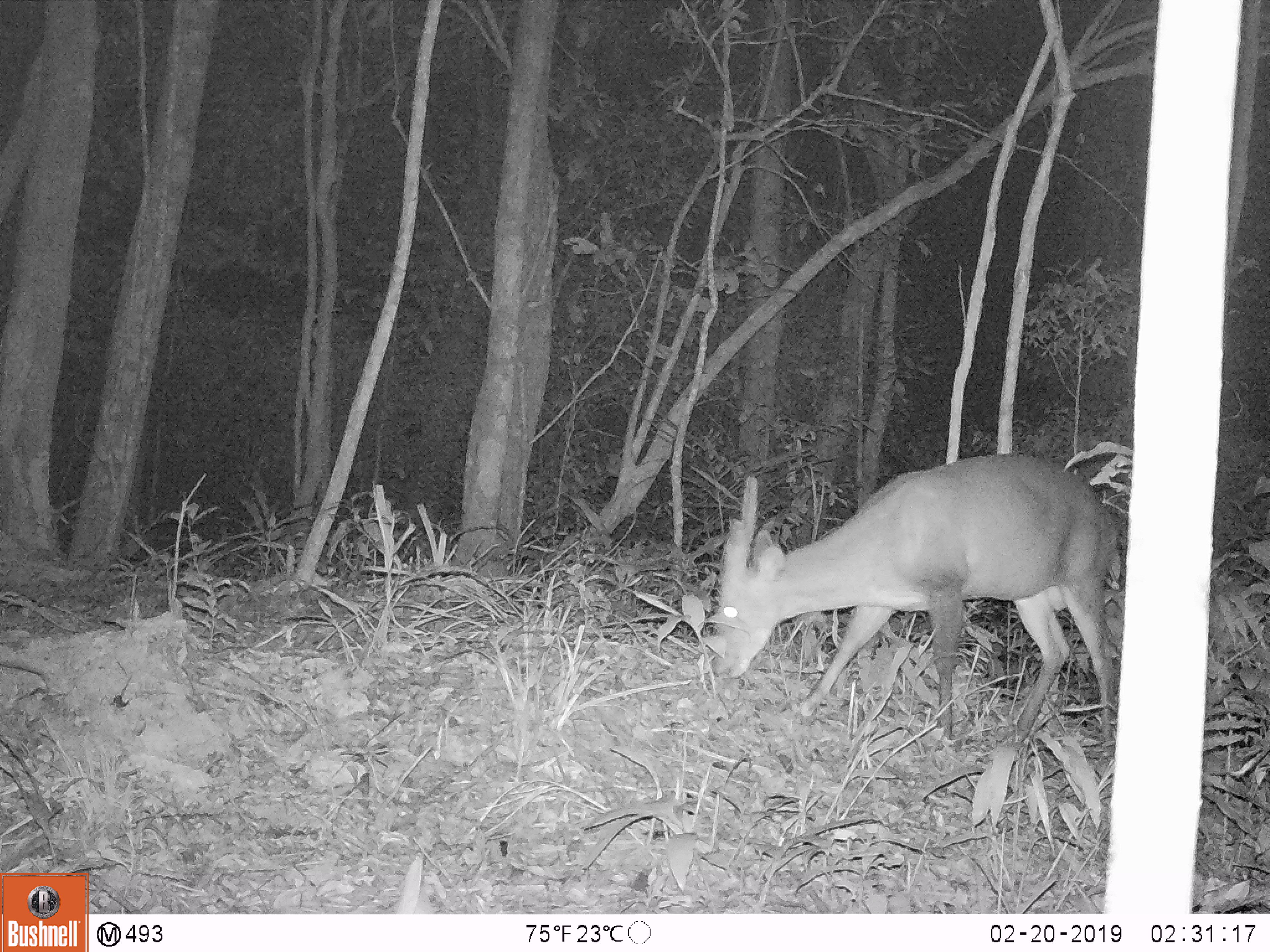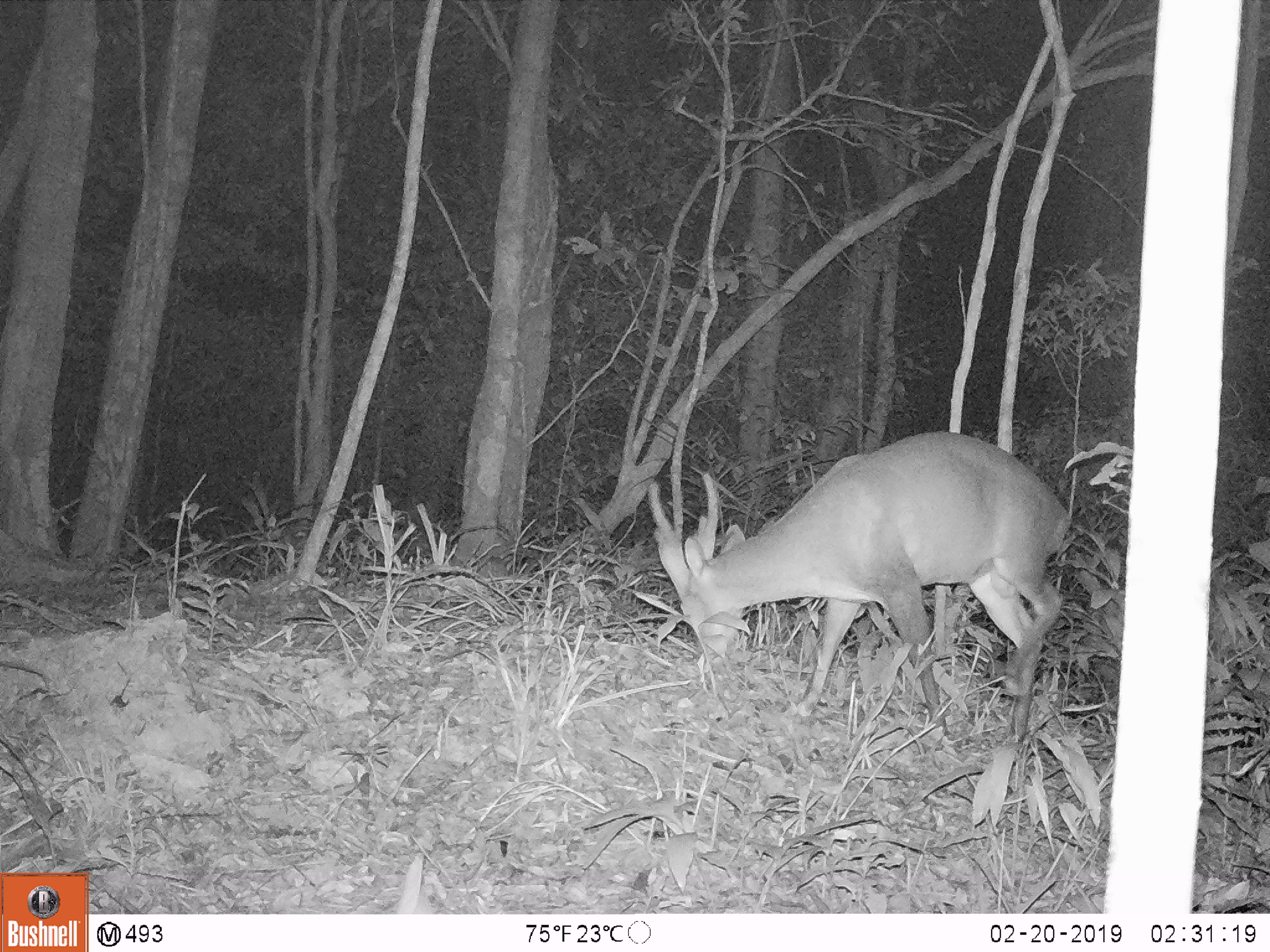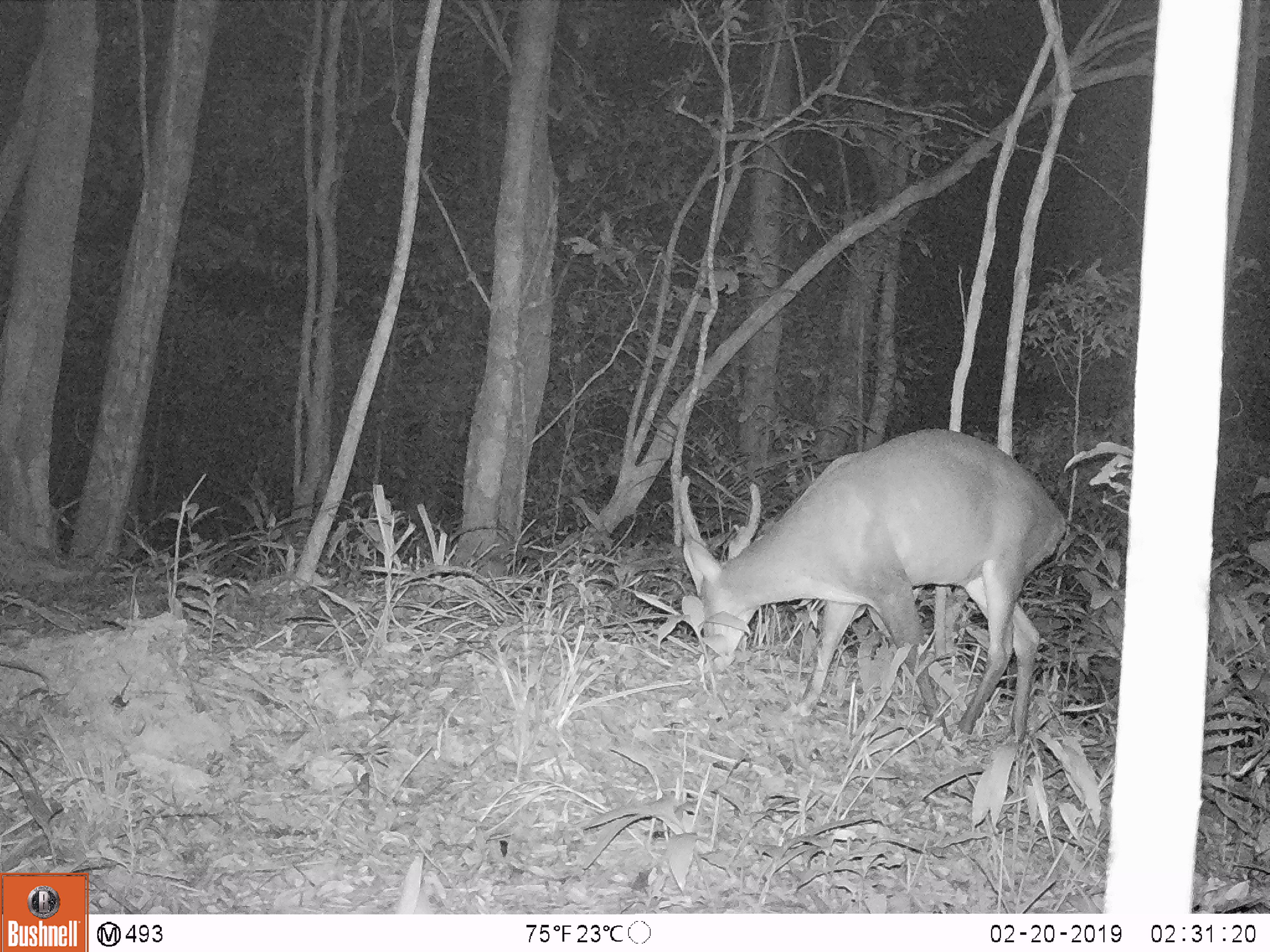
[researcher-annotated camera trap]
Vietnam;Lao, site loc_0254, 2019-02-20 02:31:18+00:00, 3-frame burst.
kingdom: Animalia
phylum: Chordata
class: Mammalia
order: Artiodactyla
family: Cervidae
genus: Muntiacus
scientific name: Muntiacus vuquangensis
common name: large-antlered muntjac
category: large antlered muntjac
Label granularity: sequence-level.